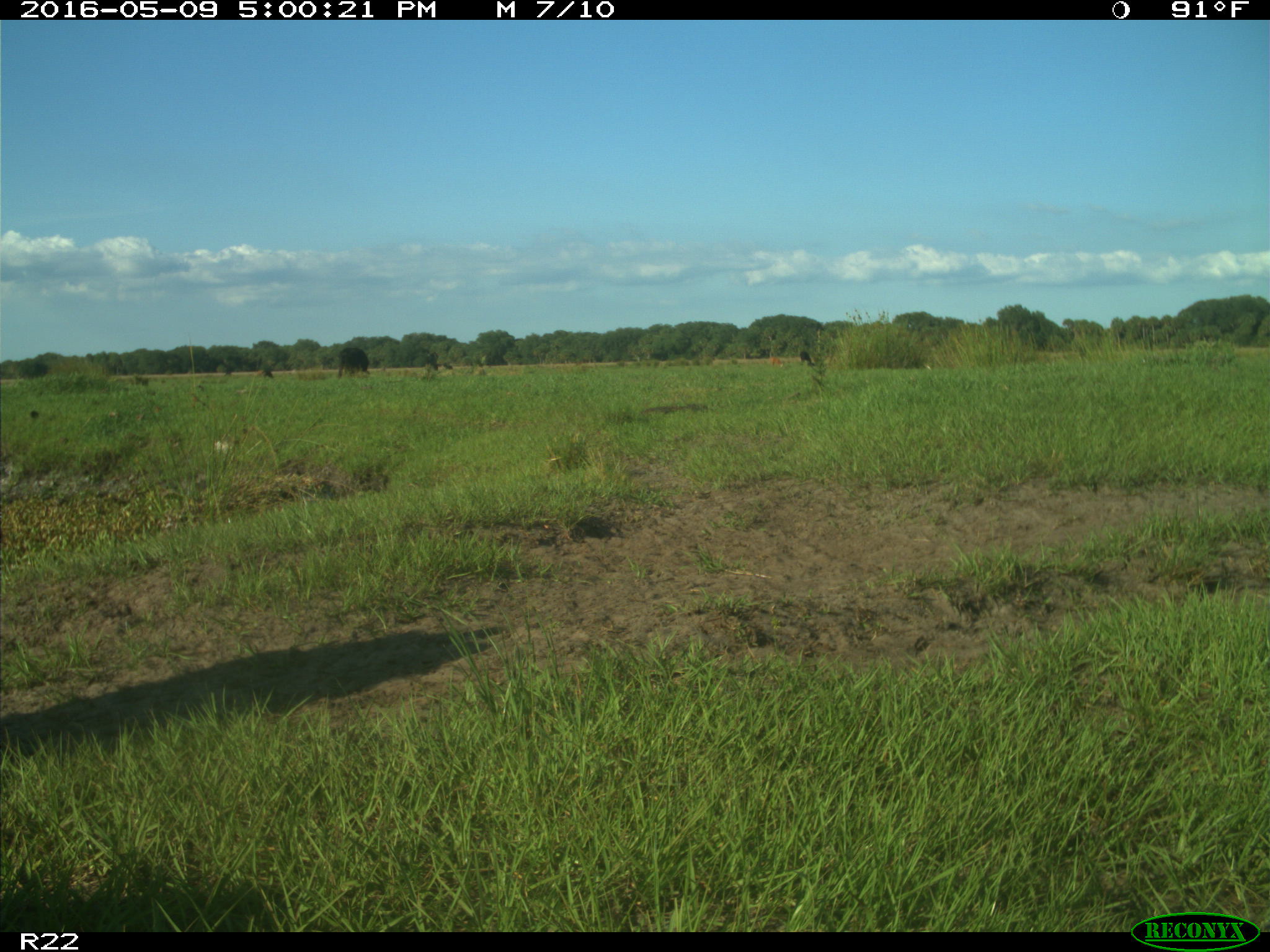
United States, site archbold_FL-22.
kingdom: Animalia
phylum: Chordata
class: Mammalia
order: Artiodactyla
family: Bovidae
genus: Bos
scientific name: Bos taurus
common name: domestic cow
Bos taurus (domestic cow).